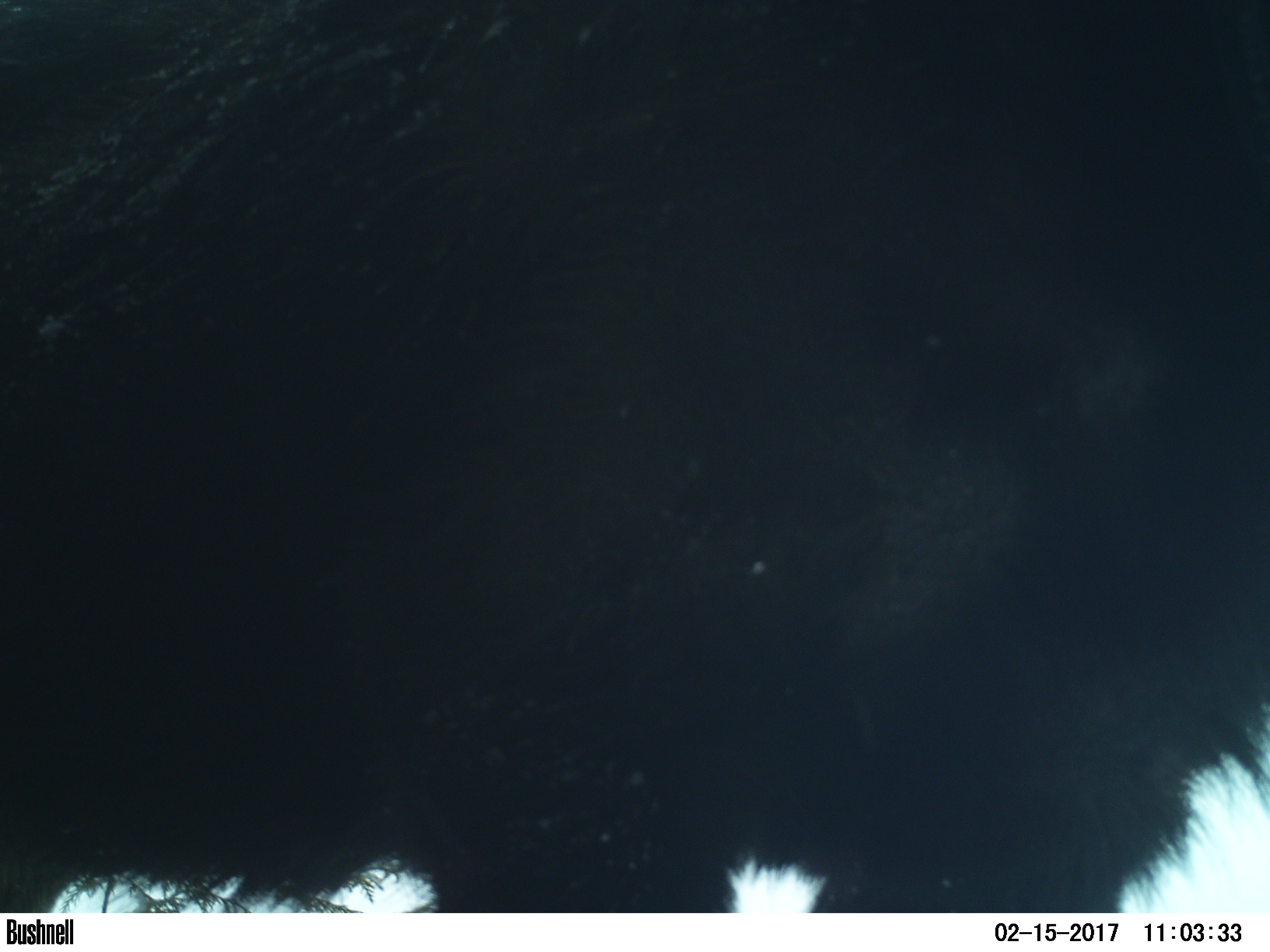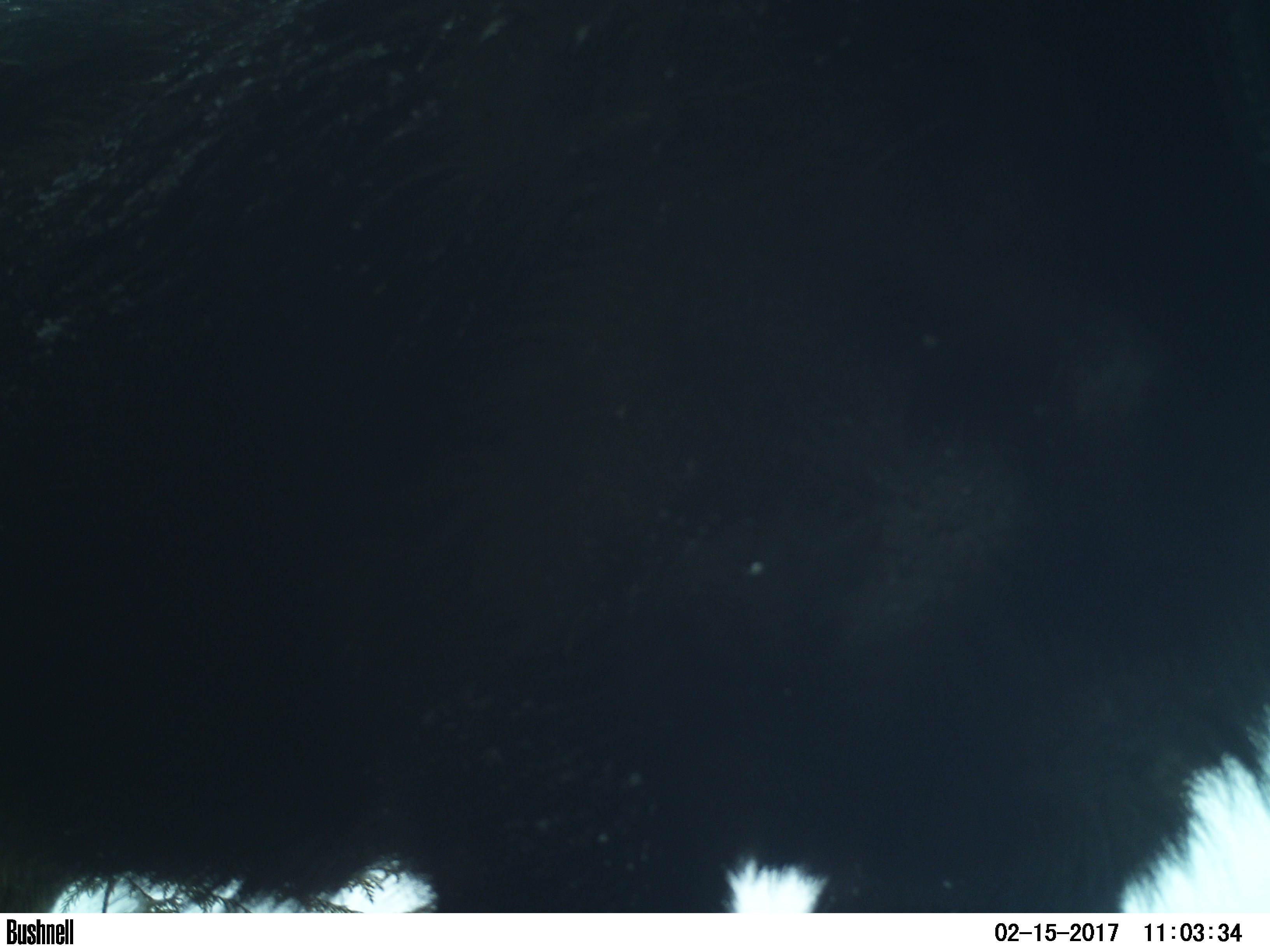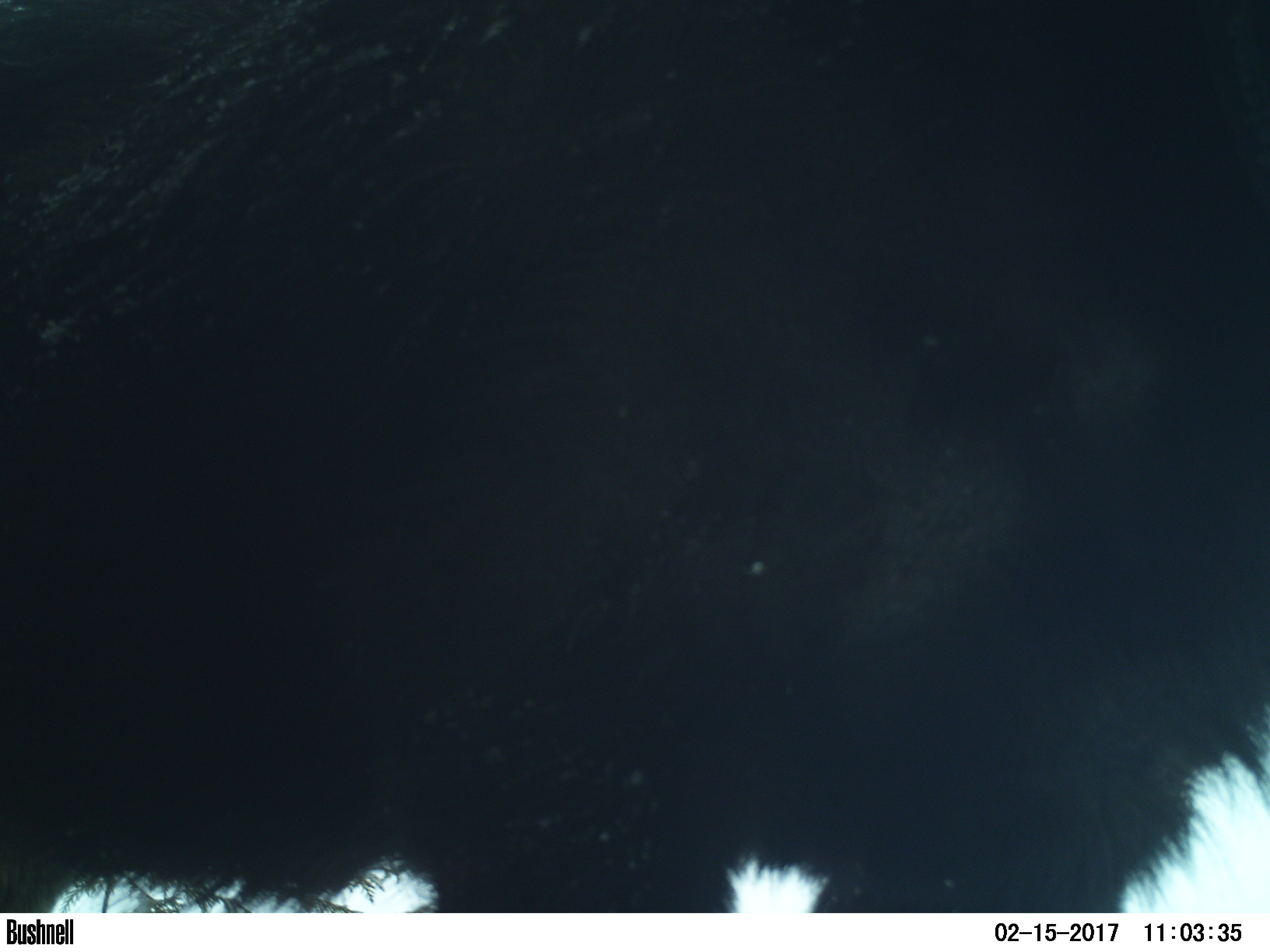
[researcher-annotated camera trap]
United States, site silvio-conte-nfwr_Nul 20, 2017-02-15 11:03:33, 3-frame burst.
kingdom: Animalia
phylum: Chordata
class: Mammalia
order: Artiodactyla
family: Cervidae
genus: Alces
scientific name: Alces alces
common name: moose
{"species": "moose (Alces alces)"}